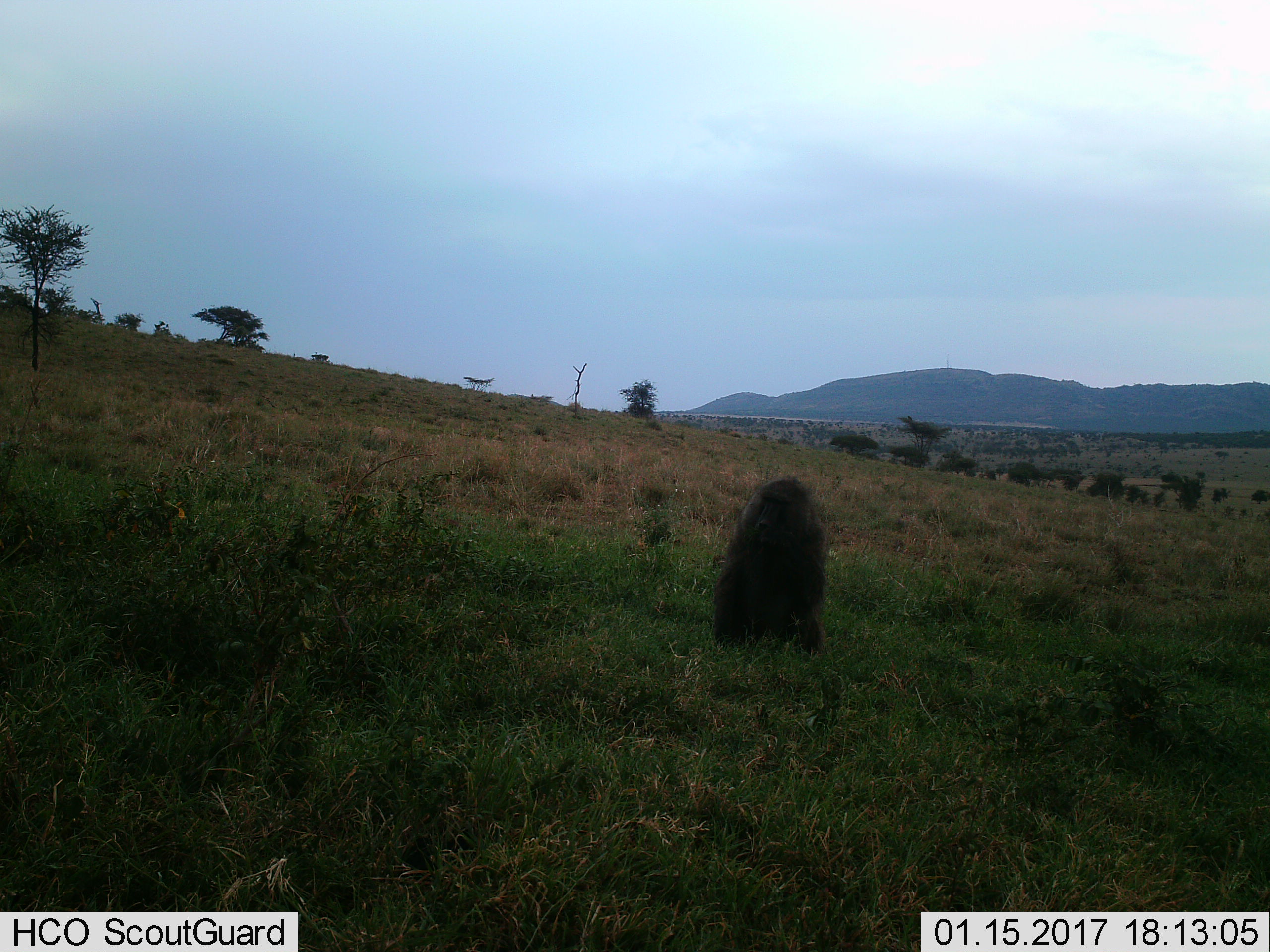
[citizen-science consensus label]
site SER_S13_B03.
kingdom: Animalia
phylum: Chordata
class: Mammalia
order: Primates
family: Cercopithecidae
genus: Papio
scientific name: Papio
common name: baboon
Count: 1.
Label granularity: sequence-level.